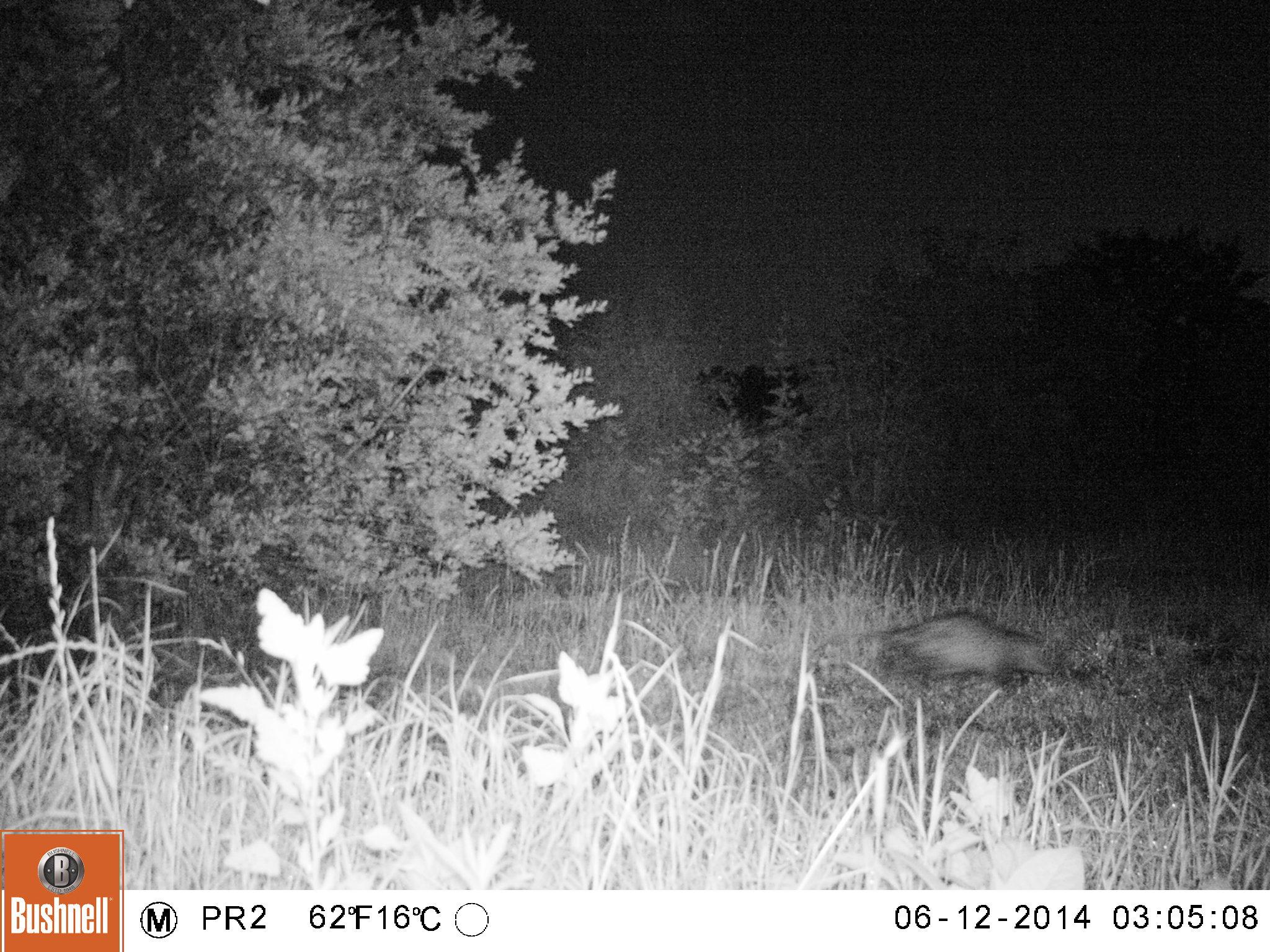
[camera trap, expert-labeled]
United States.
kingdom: Animalia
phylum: Chordata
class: Mammalia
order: Didelphimorphia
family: Didelphidae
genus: Didelphis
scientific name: Didelphis virginiana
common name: virginia opossum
Virginia Opossum (Didelphis virginiana).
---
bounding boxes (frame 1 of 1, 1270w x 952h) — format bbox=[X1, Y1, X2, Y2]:
Virginia Opossum: bbox=[864, 604, 1061, 694]